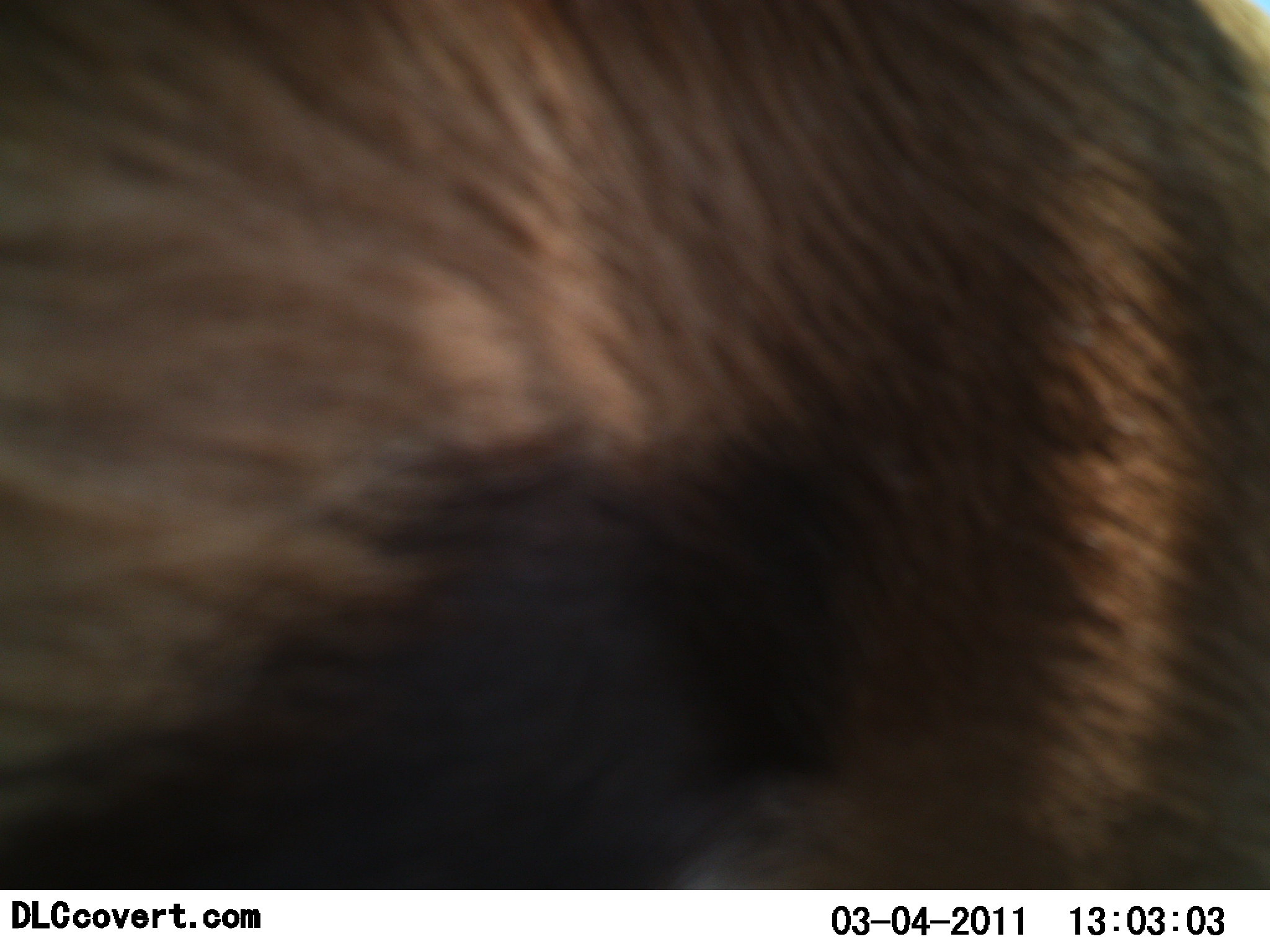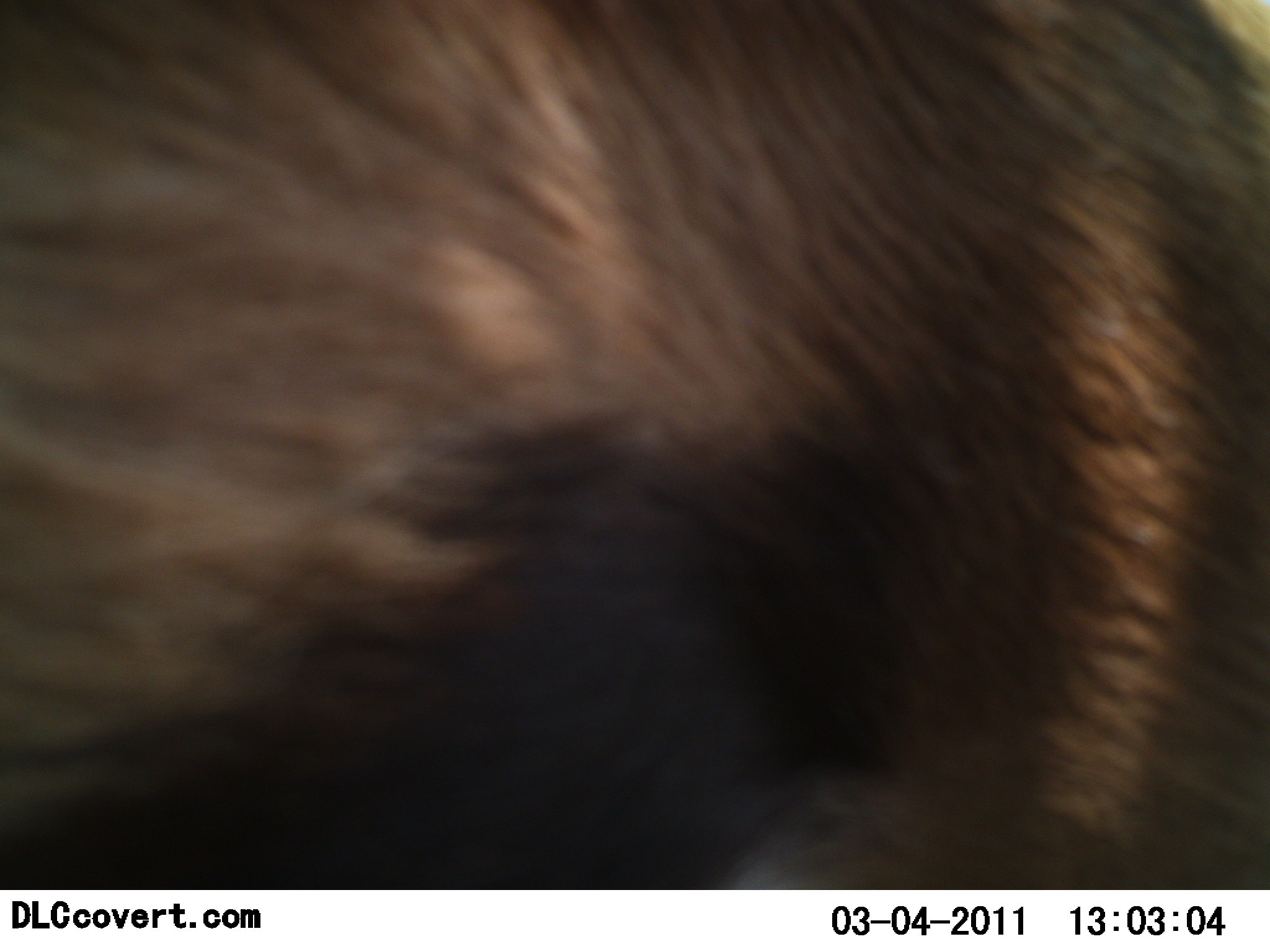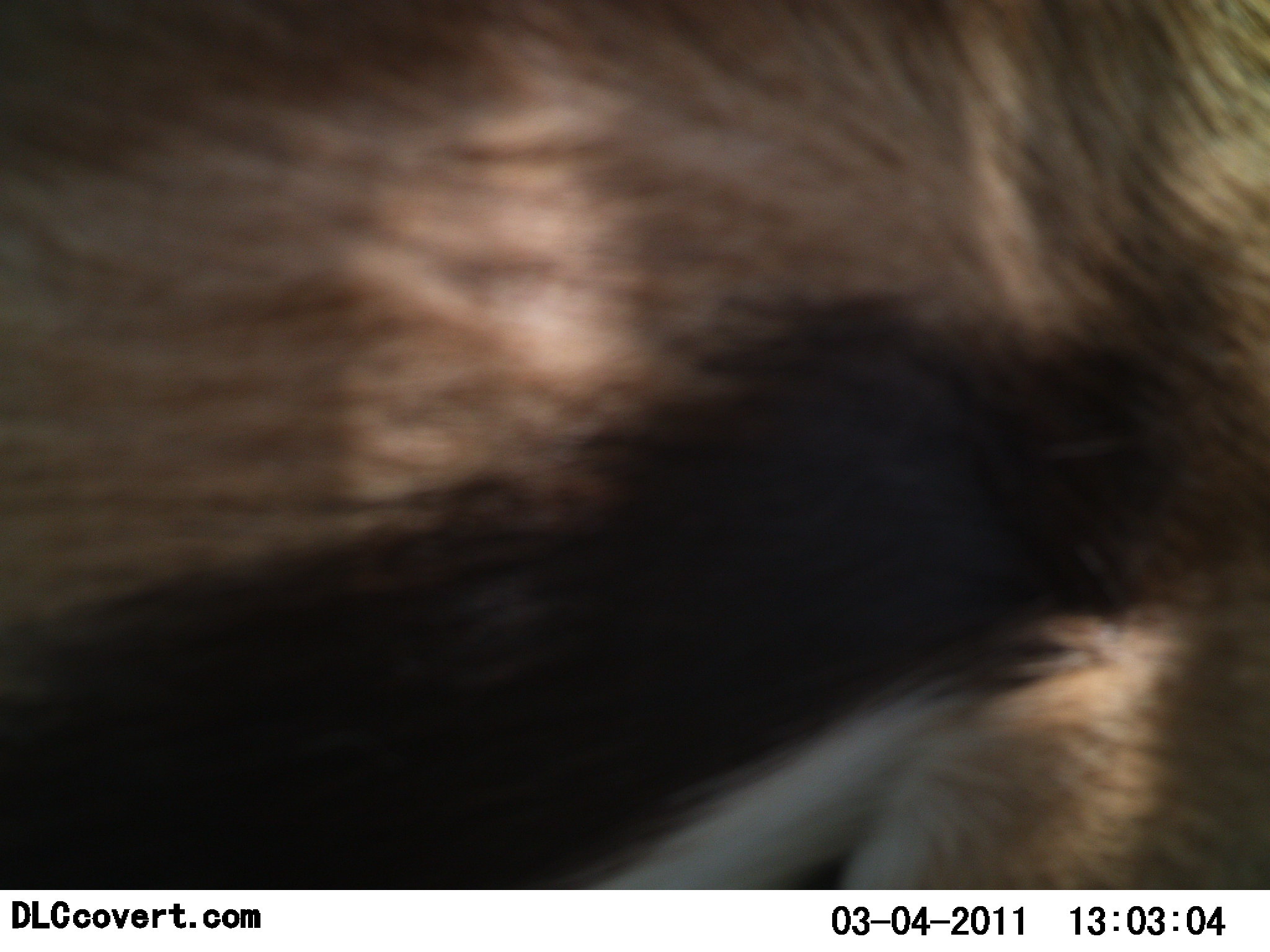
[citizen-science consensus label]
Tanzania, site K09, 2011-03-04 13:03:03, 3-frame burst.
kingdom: Animalia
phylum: Chordata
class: Mammalia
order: Artiodactyla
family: Bovidae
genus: Eudorcas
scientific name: Eudorcas thomsonii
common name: thomson's gazelle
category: gazellethomsons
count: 1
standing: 83%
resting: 0%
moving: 17%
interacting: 0%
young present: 0%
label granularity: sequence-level